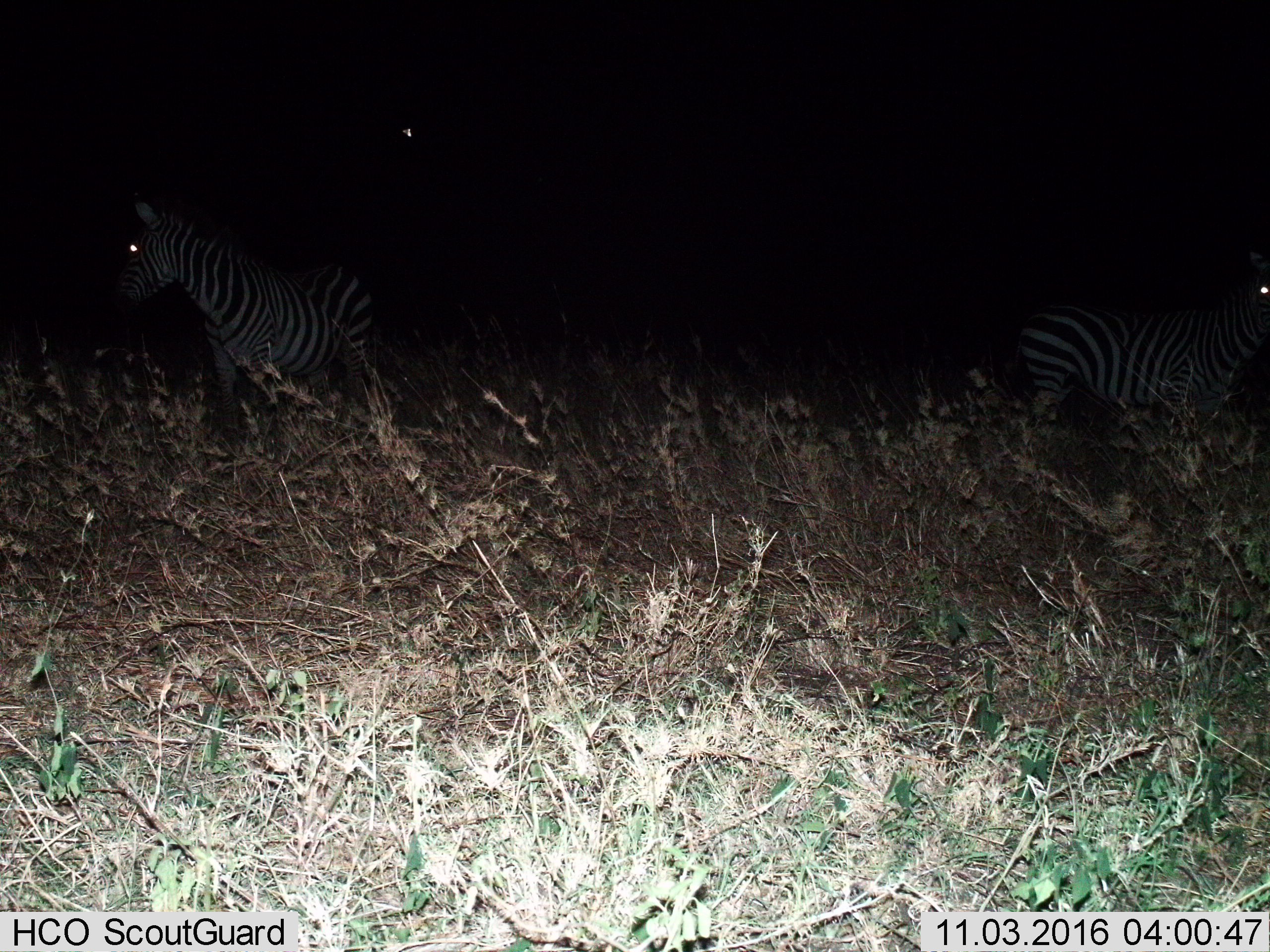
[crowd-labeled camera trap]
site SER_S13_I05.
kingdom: Animalia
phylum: Chordata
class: Mammalia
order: Perissodactyla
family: Equidae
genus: Equus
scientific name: Equus quagga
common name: plains zebra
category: zebraplains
Zebraplains (plains zebra) (Equus quagga), count 2. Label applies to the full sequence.